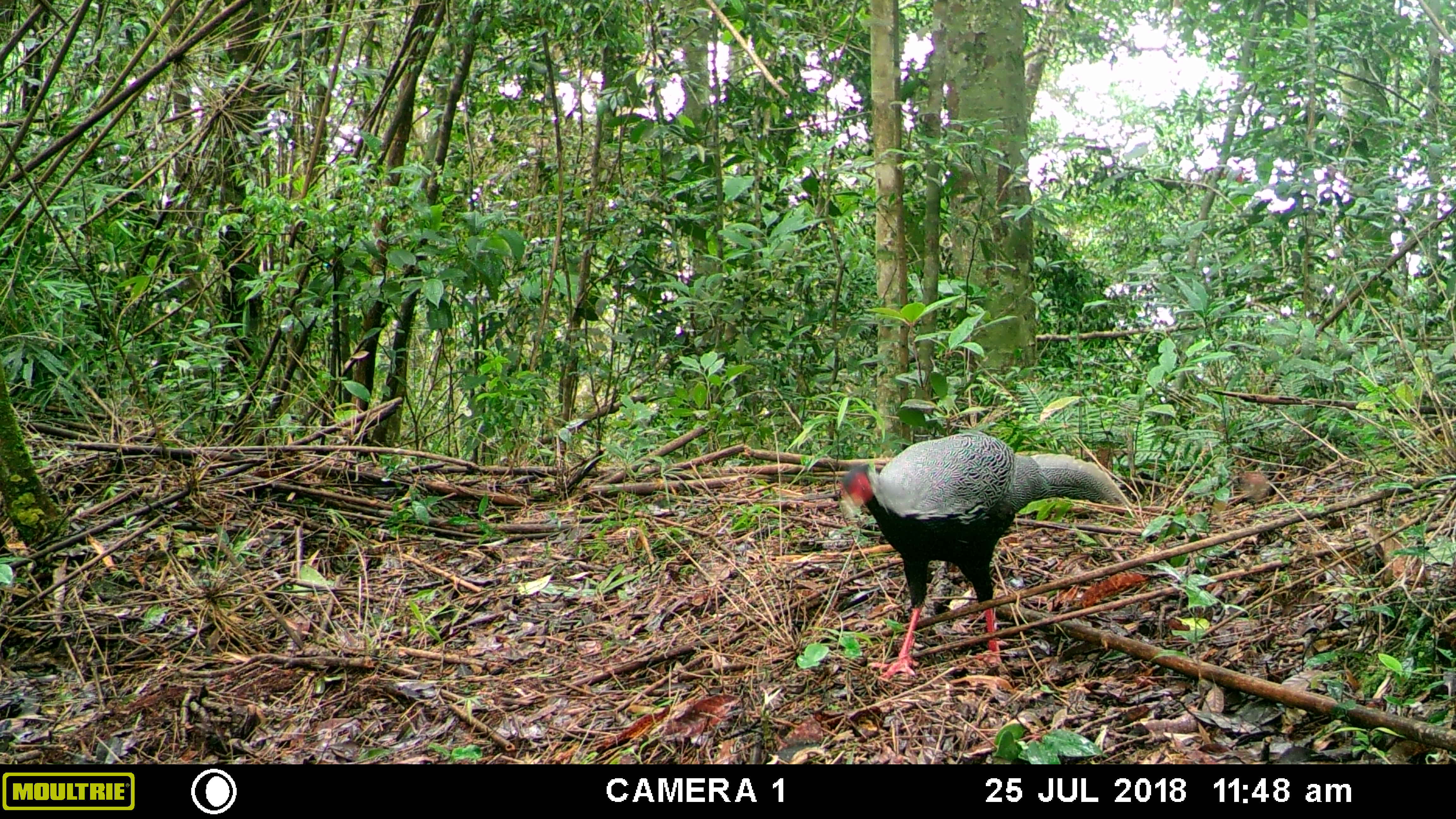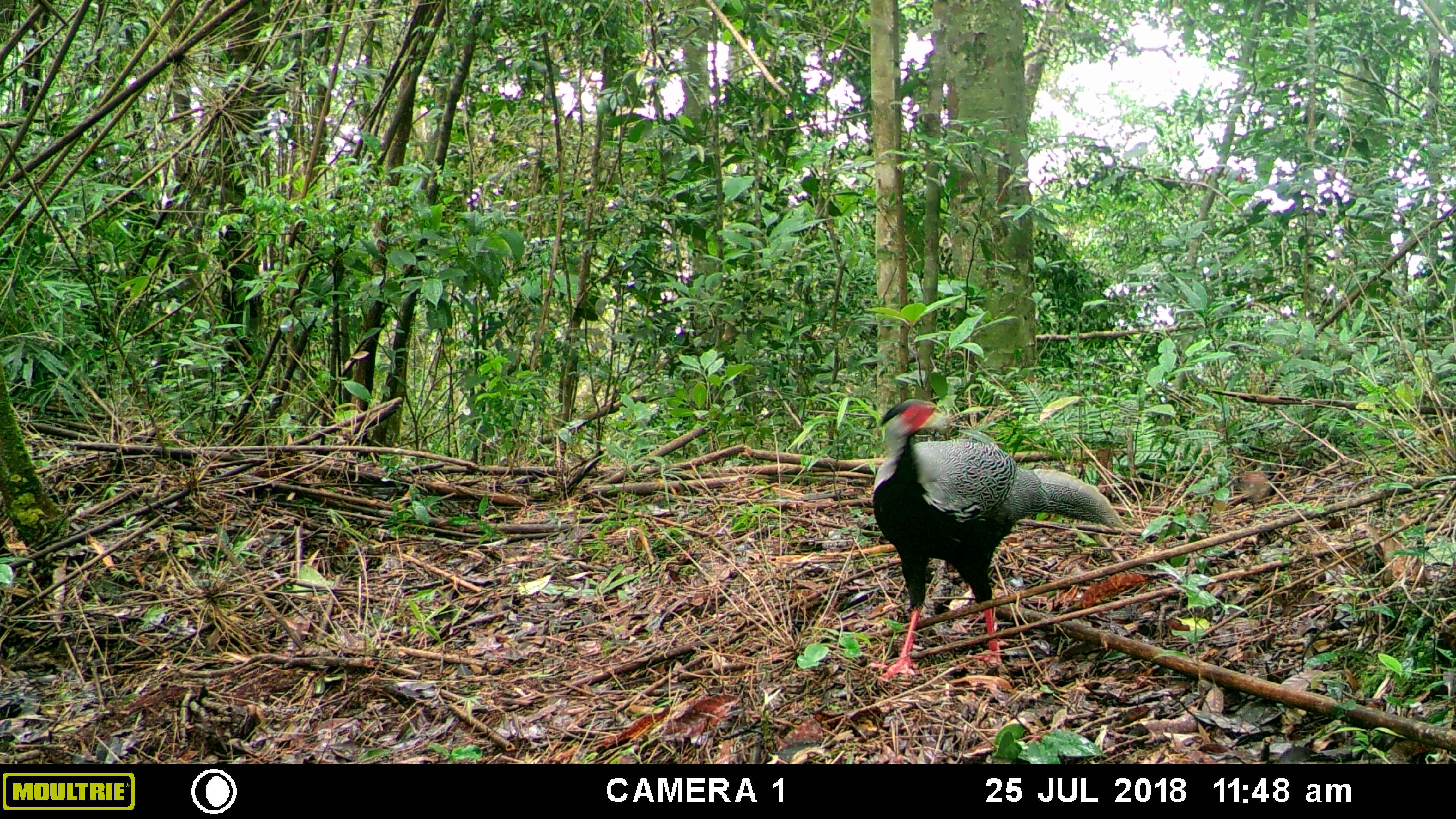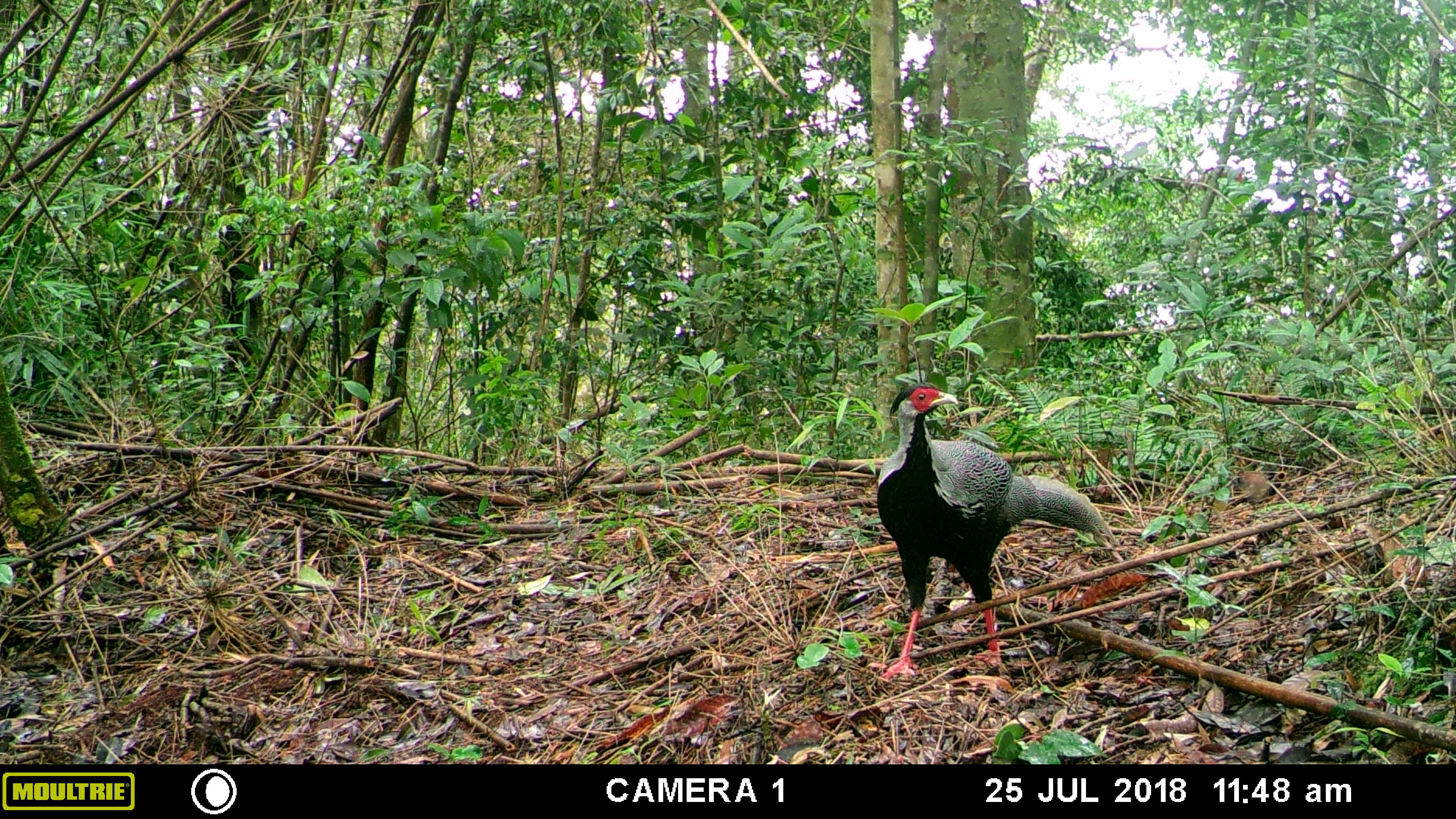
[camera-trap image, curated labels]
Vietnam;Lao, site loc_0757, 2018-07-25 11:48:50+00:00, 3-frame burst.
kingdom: Animalia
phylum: Chordata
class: Aves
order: Galliformes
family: Phasianidae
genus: Lophura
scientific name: Lophura nycthemera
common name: silver pheasant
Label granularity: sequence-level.